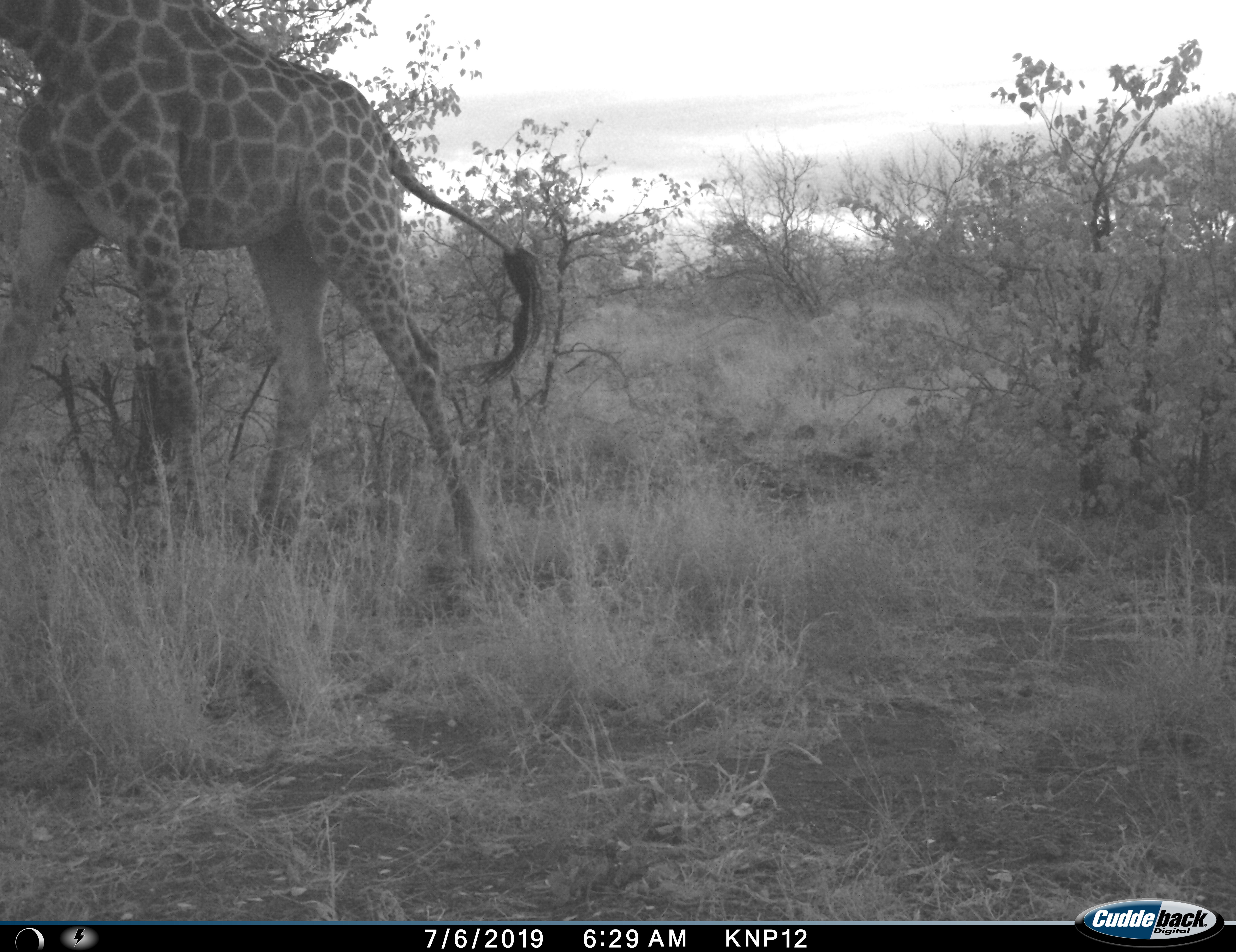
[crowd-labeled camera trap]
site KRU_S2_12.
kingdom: Animalia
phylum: Chordata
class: Mammalia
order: Artiodactyla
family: Giraffidae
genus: Giraffa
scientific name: Giraffa camelopardalis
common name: giraffe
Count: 1.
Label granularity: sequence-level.